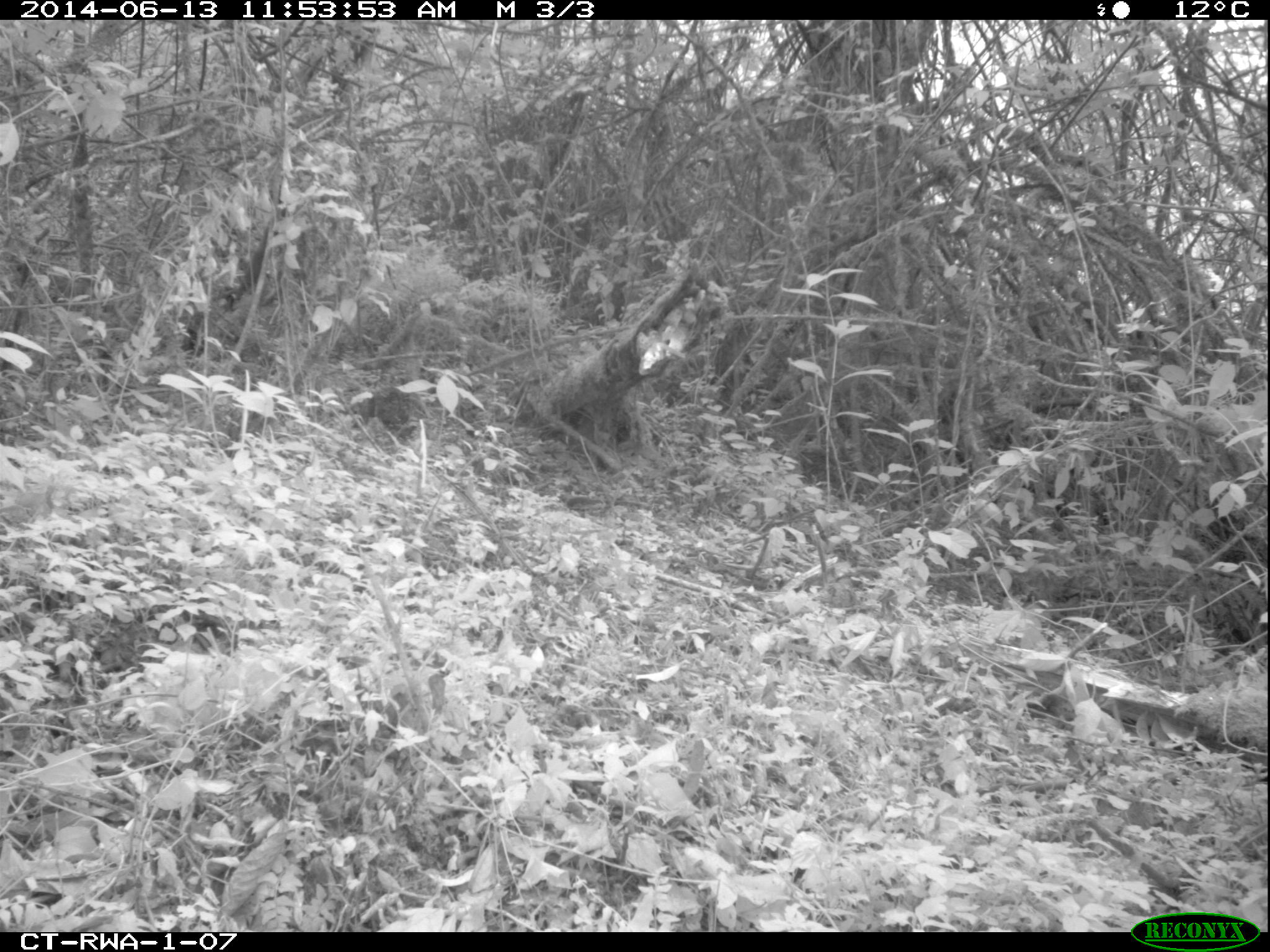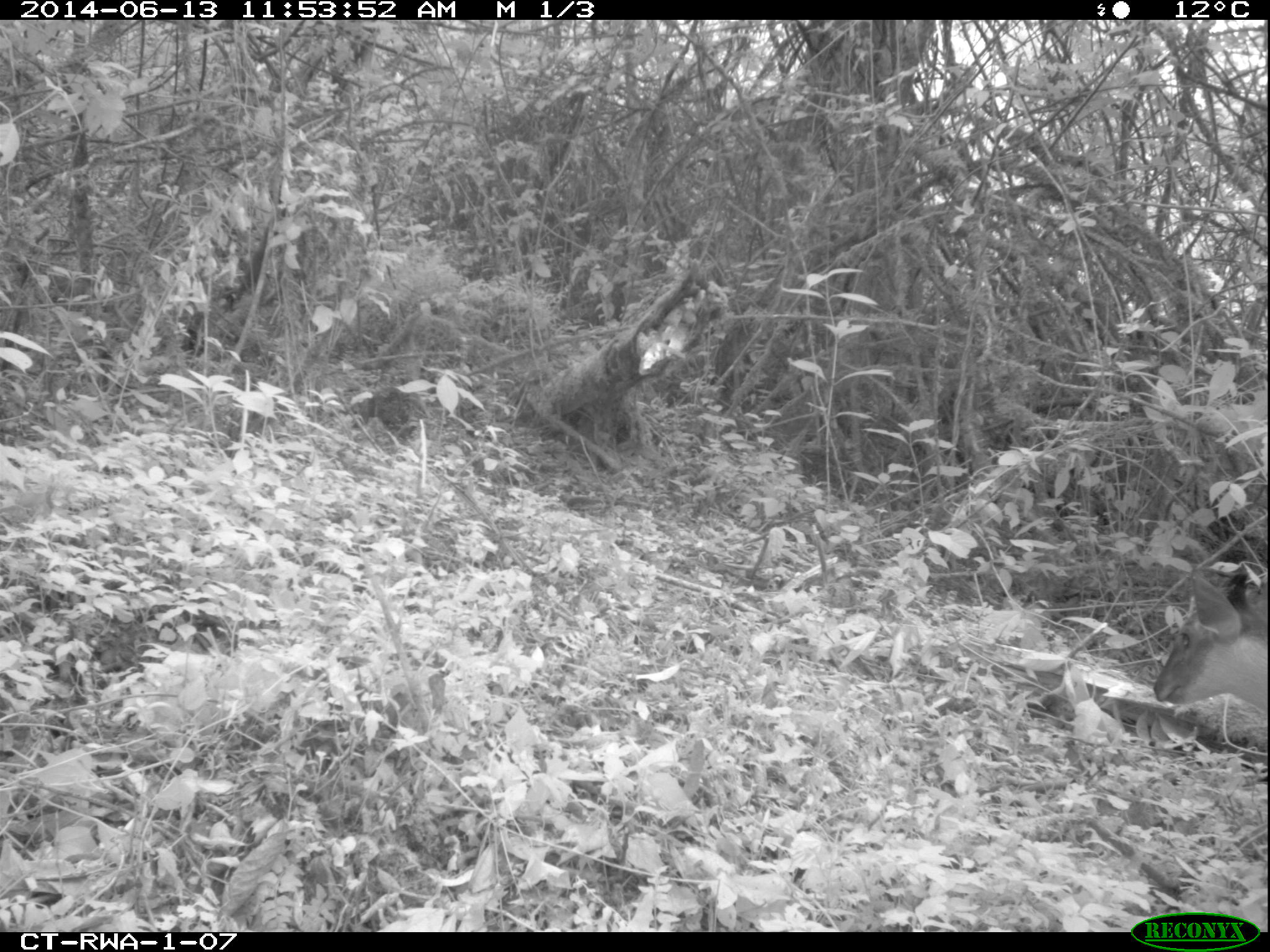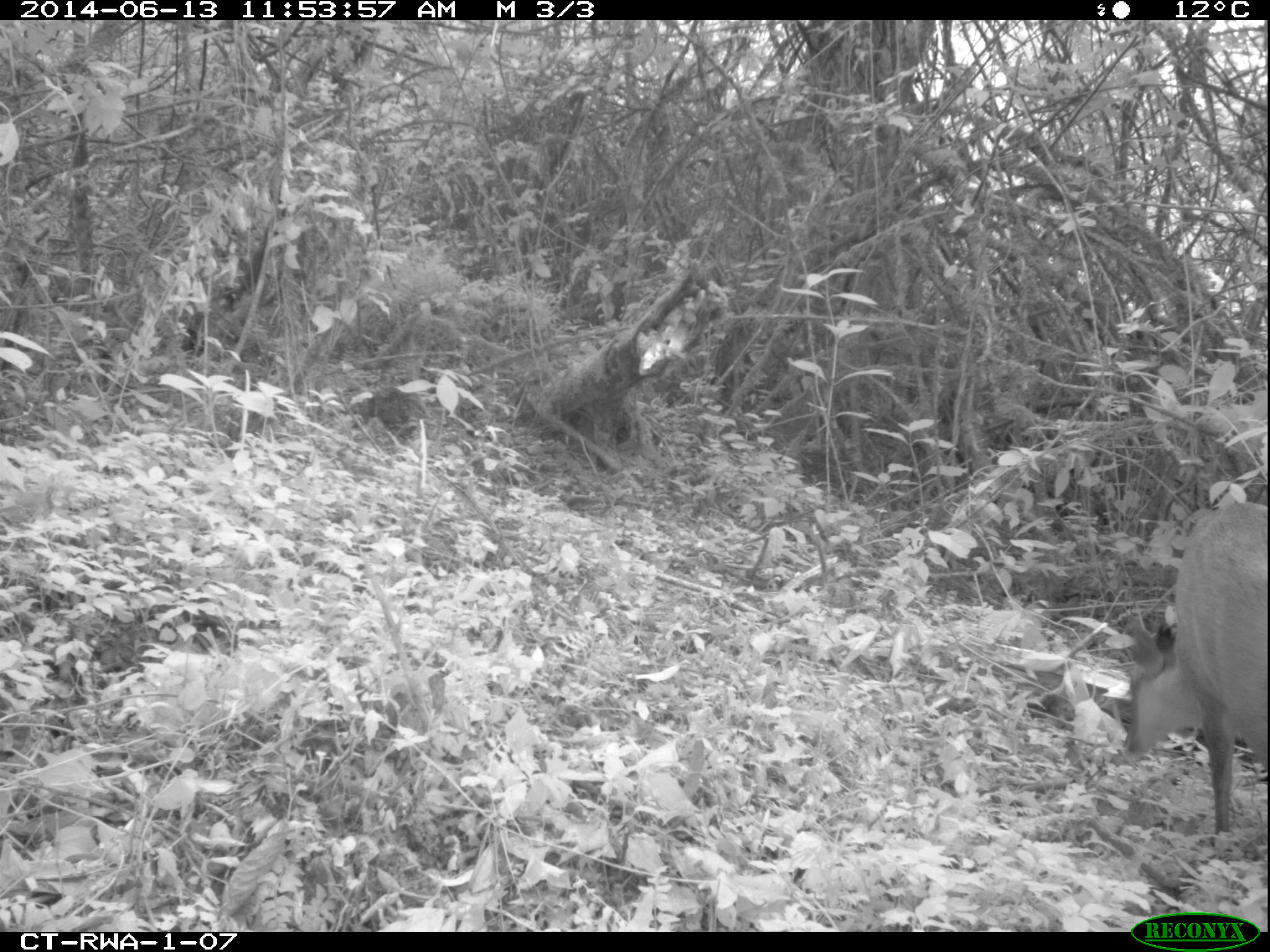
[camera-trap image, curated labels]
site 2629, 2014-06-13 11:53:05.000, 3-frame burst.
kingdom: Animalia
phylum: Chordata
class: Mammalia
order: Artiodactyla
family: Bovidae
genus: Cephalophus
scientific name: Cephalophus nigrifrons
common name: black-fronted duiker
Cephalophus nigrifrons (black-fronted duiker), count 1.